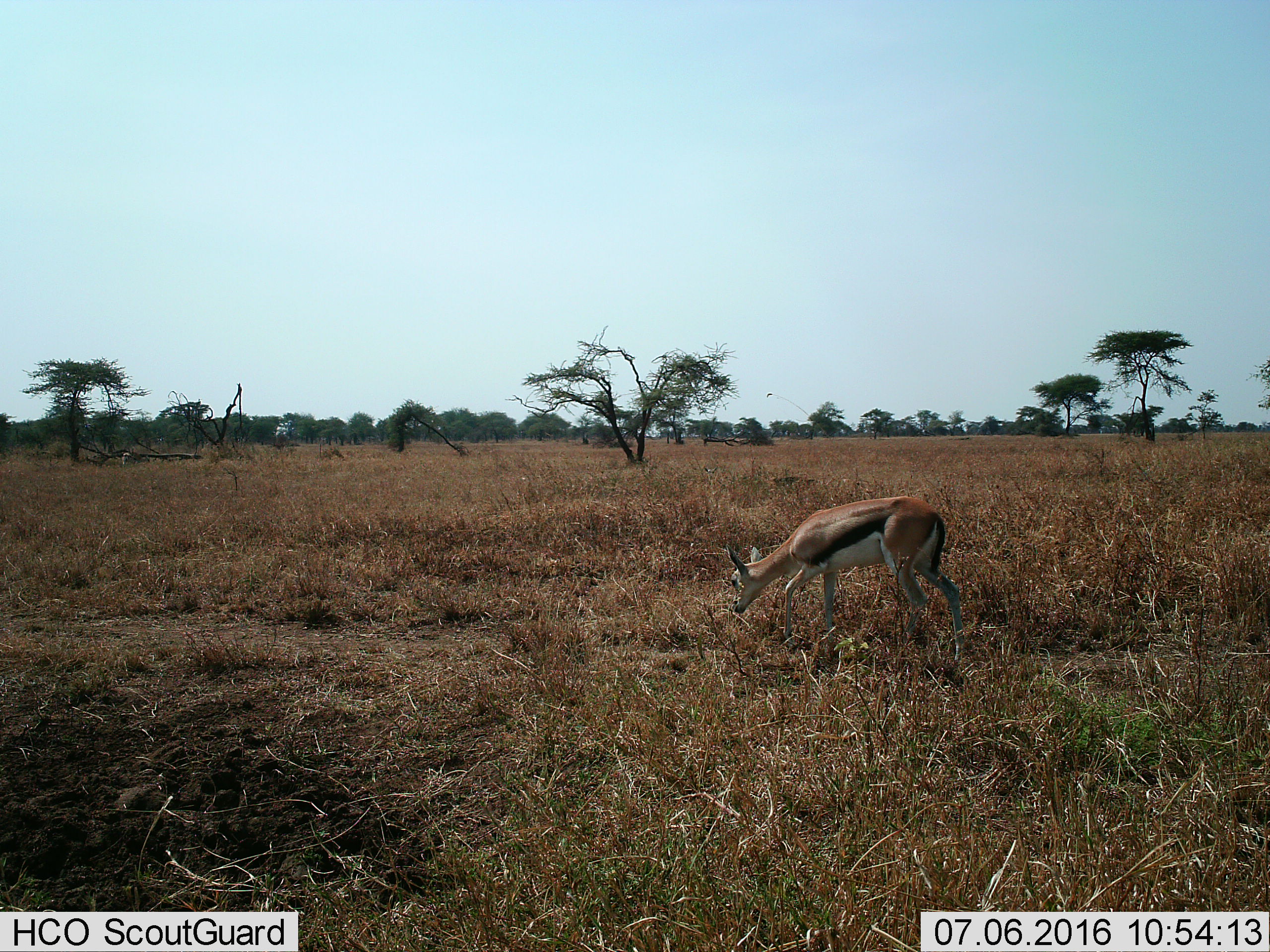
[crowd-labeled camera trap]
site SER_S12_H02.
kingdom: Animalia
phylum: Chordata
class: Mammalia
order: Artiodactyla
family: Bovidae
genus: Eudorcas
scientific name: Eudorcas thomsonii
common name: thomson's gazelle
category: gazellethomsons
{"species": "gazellethomsons (thomson's gazelle) (Eudorcas thomsonii)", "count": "1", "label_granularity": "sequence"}